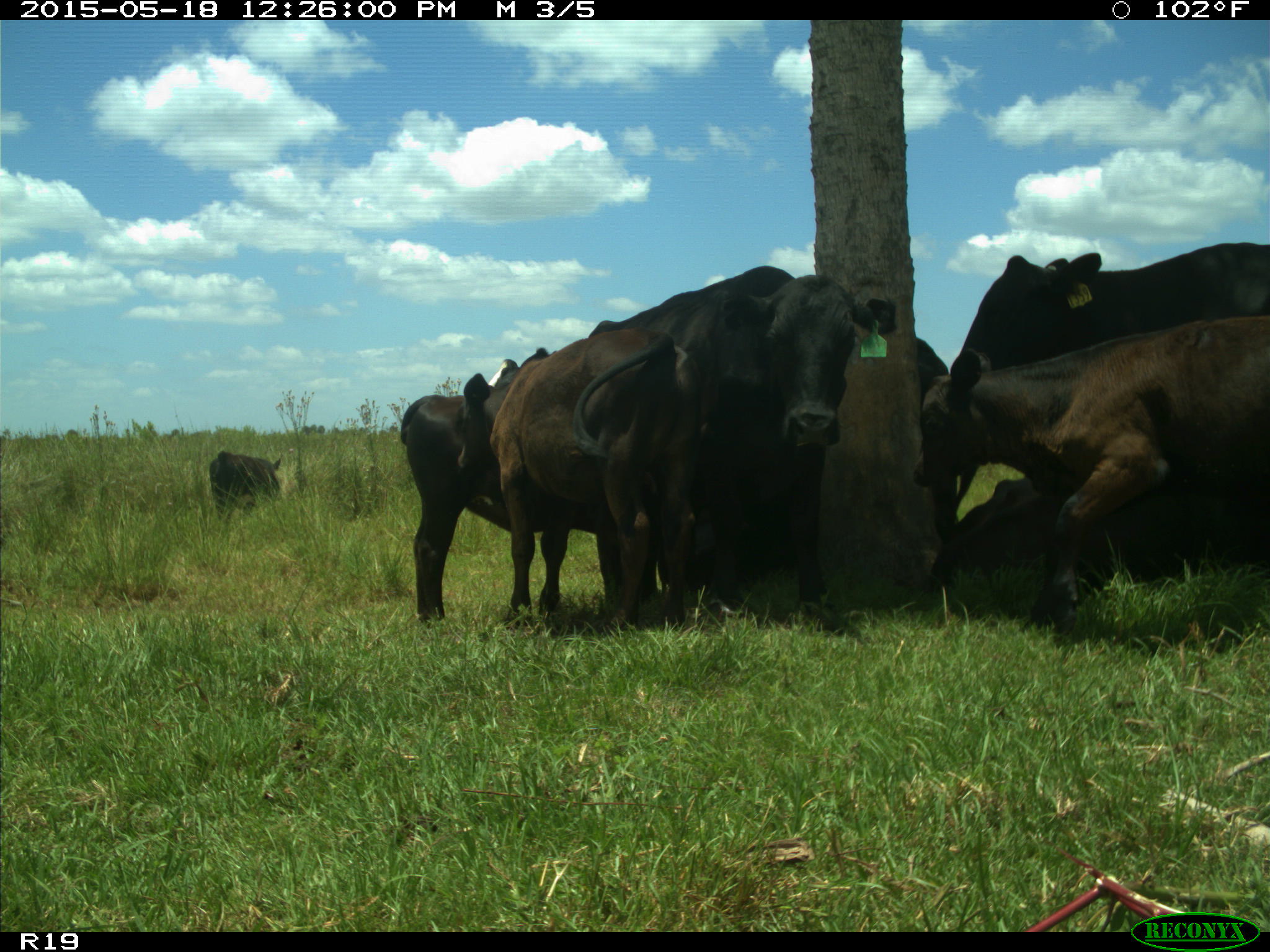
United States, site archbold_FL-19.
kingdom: Animalia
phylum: Chordata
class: Mammalia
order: Artiodactyla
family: Bovidae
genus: Bos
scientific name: Bos taurus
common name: domestic cow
Bos taurus (domestic cow).